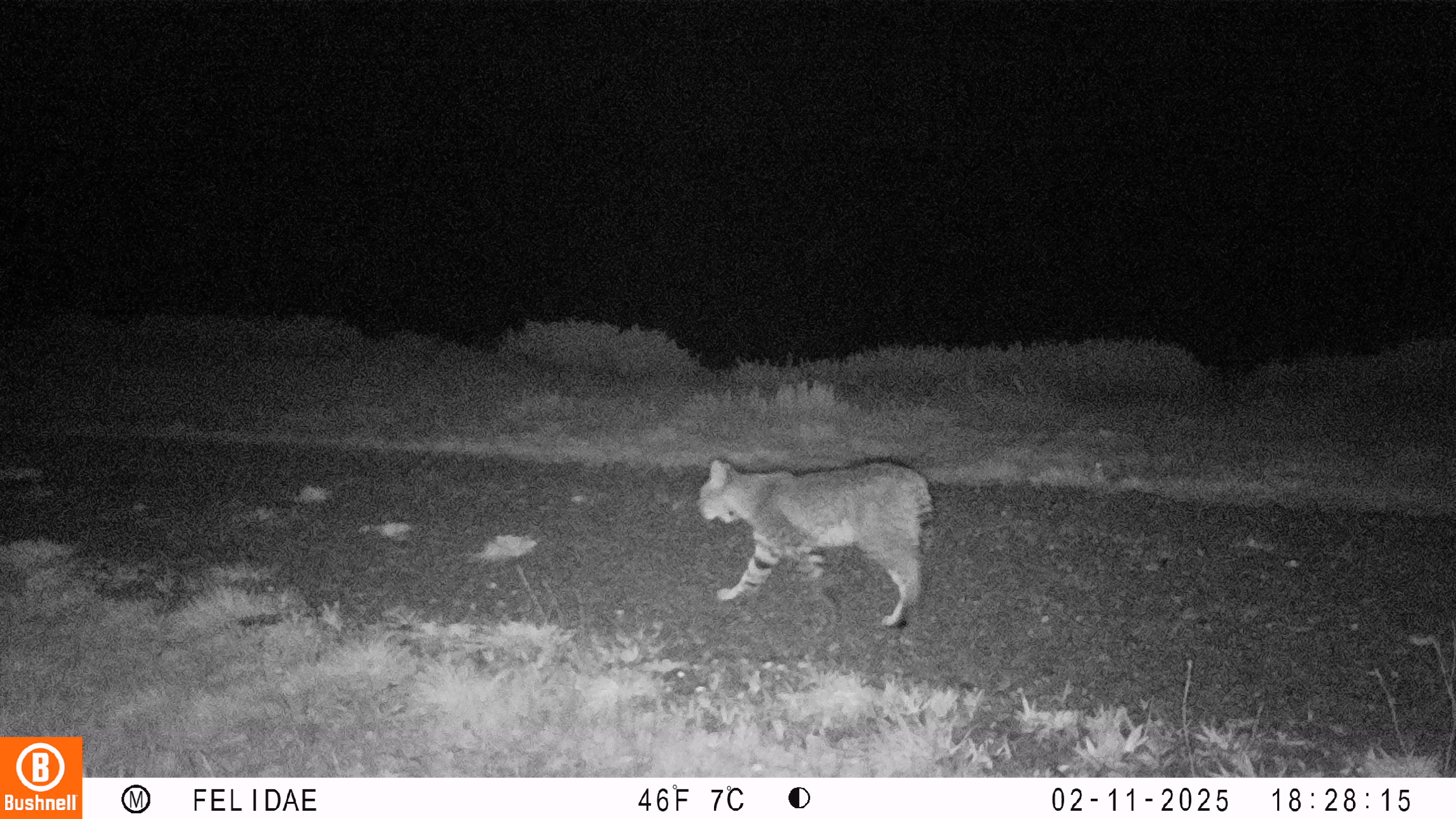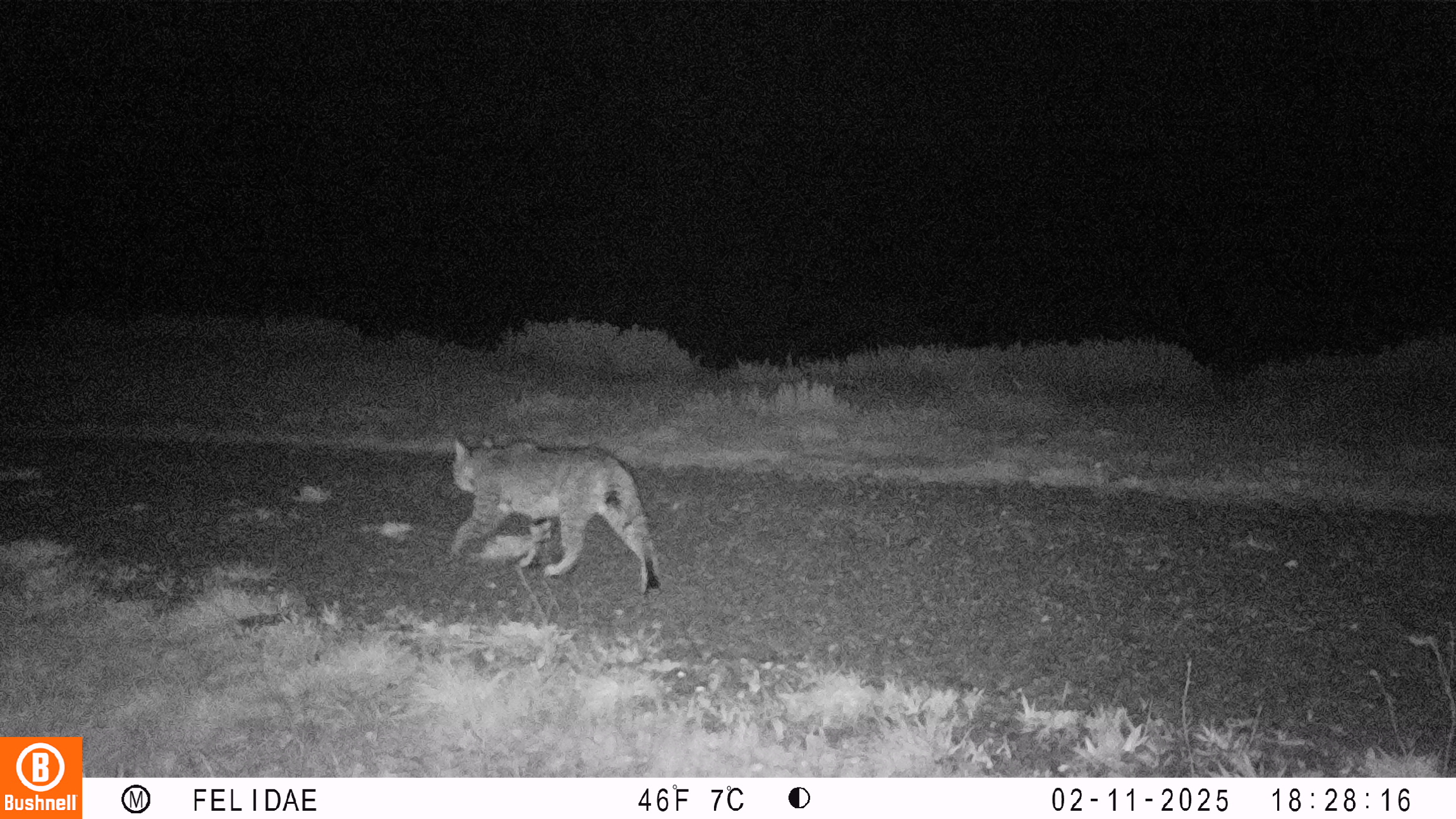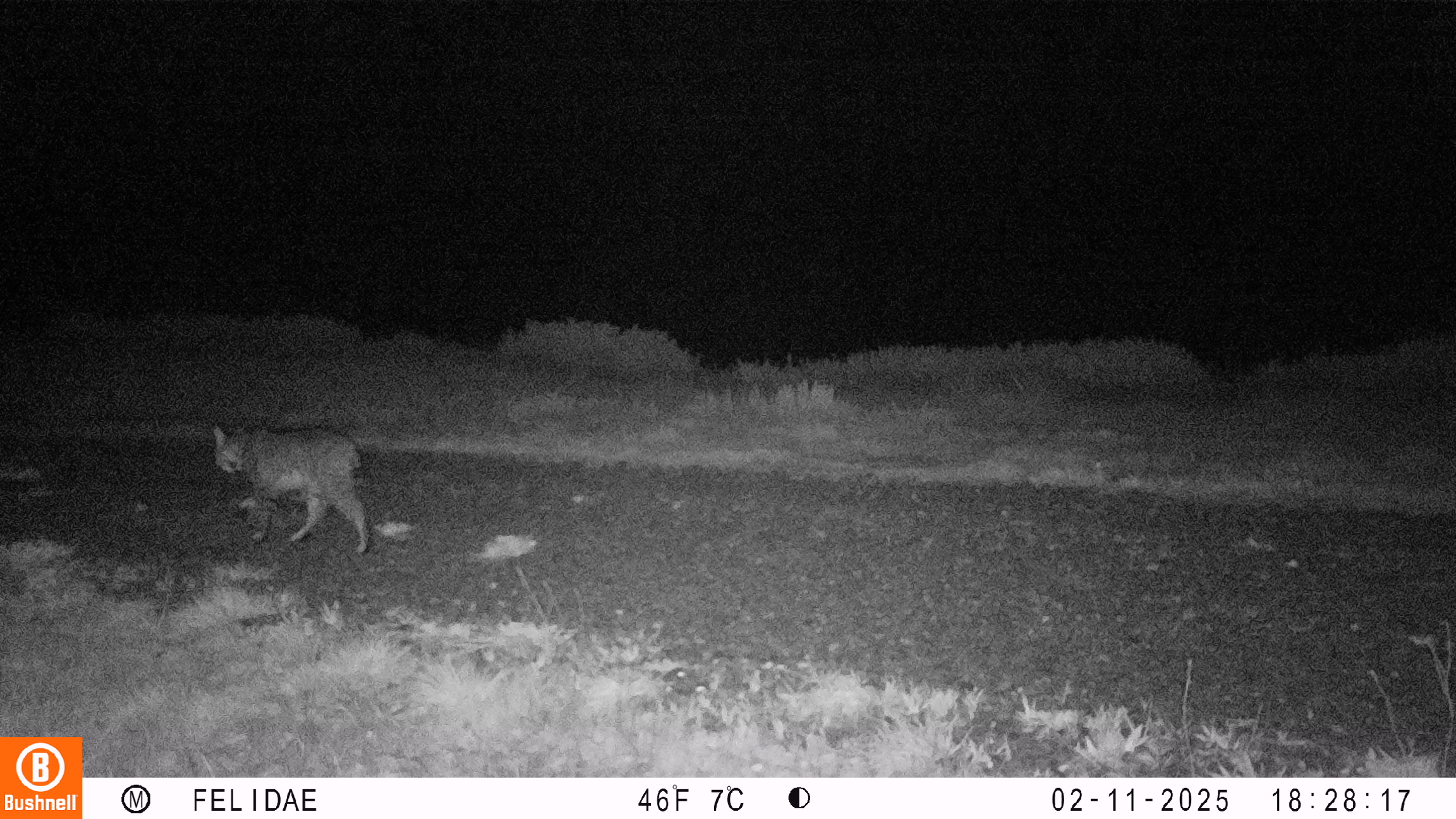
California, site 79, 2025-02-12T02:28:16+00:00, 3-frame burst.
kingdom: Animalia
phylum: Chordata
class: Mammalia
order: Carnivora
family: Felidae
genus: Lynx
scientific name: Lynx rufus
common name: bobcat